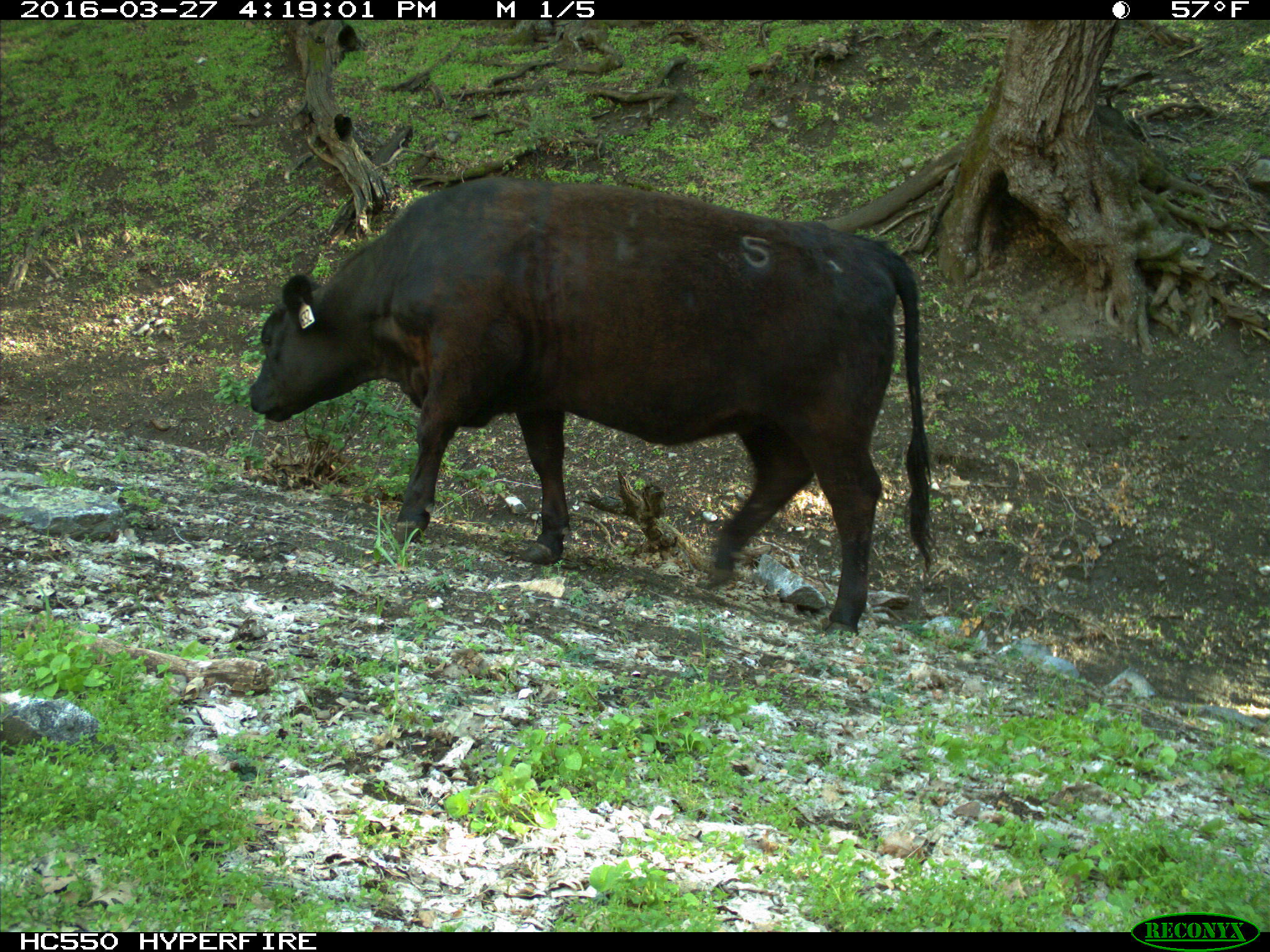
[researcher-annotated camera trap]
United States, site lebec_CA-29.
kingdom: Animalia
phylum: Chordata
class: Mammalia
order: Artiodactyla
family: Bovidae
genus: Bos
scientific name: Bos taurus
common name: domestic cow